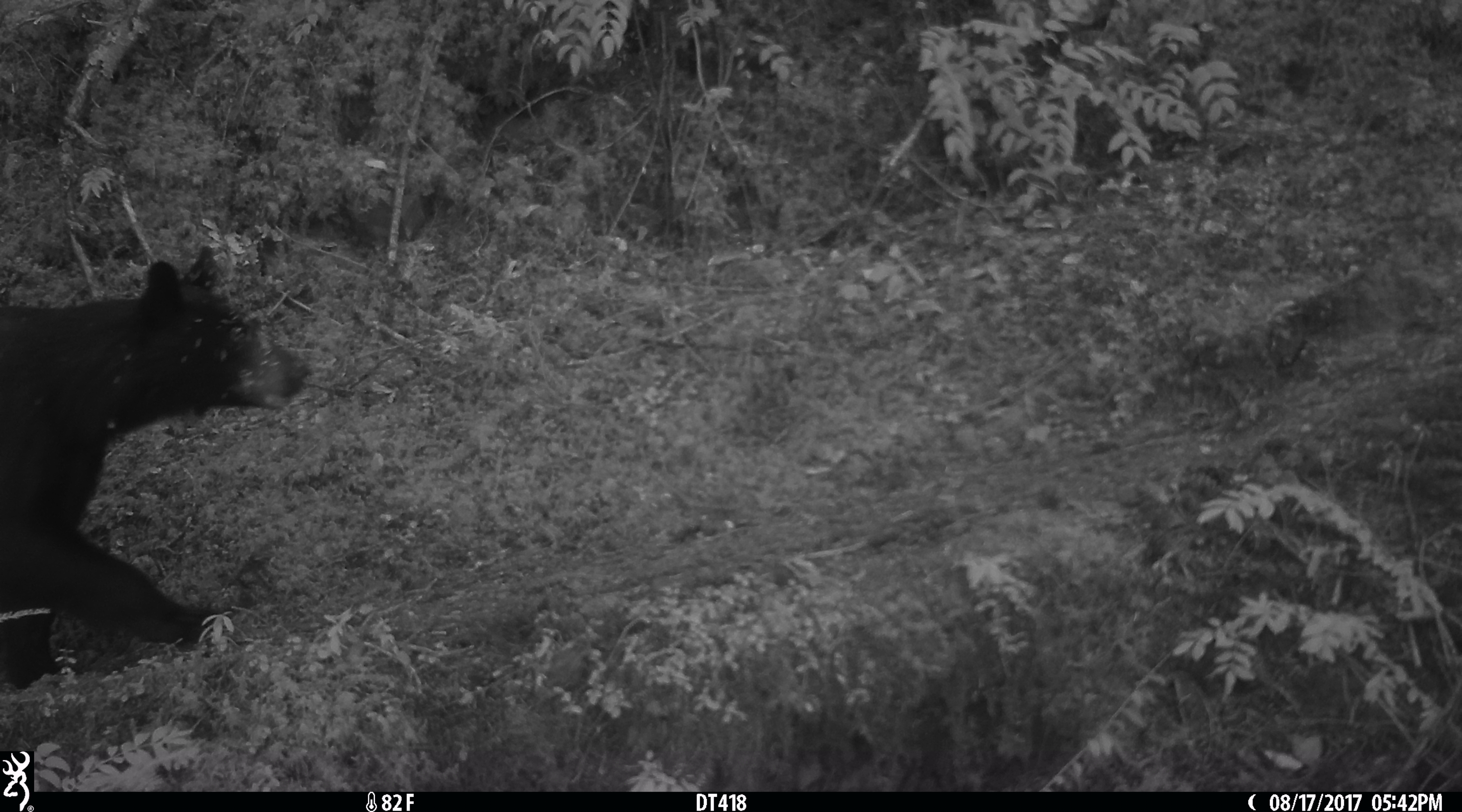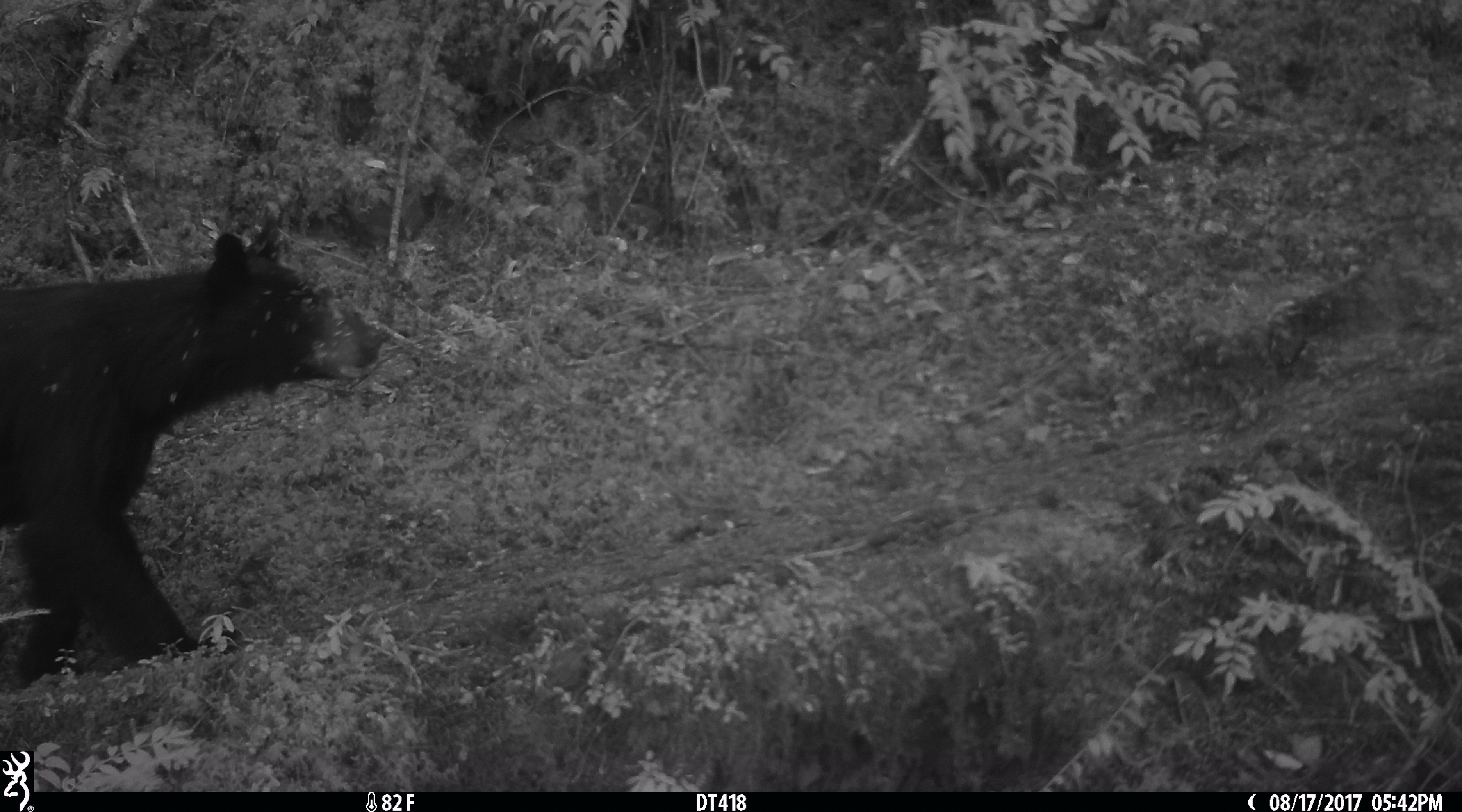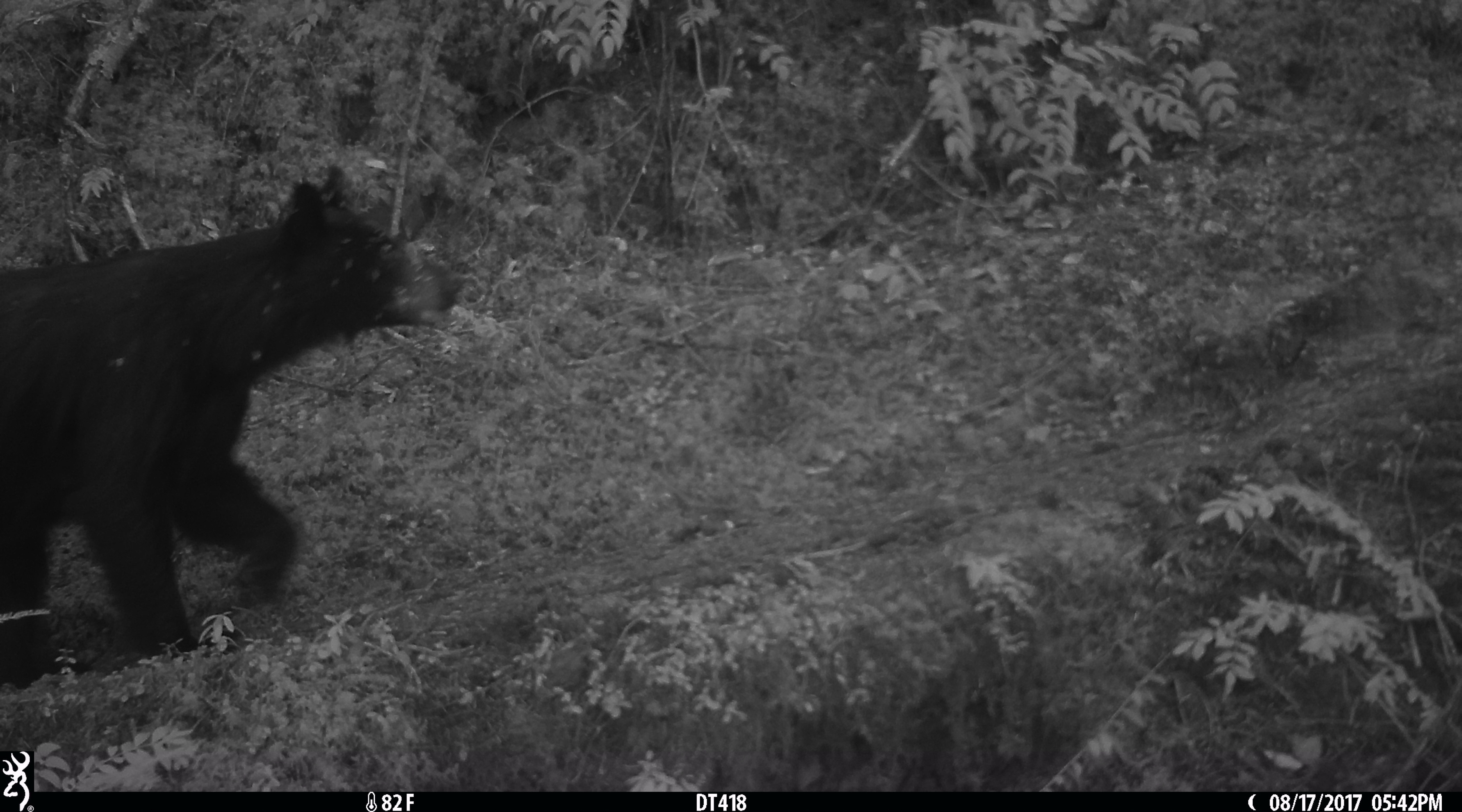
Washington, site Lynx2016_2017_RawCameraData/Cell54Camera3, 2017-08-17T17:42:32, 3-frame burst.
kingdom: Animalia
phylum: Chordata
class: Mammalia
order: Carnivora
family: Ursidae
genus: Ursus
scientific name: Ursus americanus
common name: american black bear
Ursus americanus (american black bear). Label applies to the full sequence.